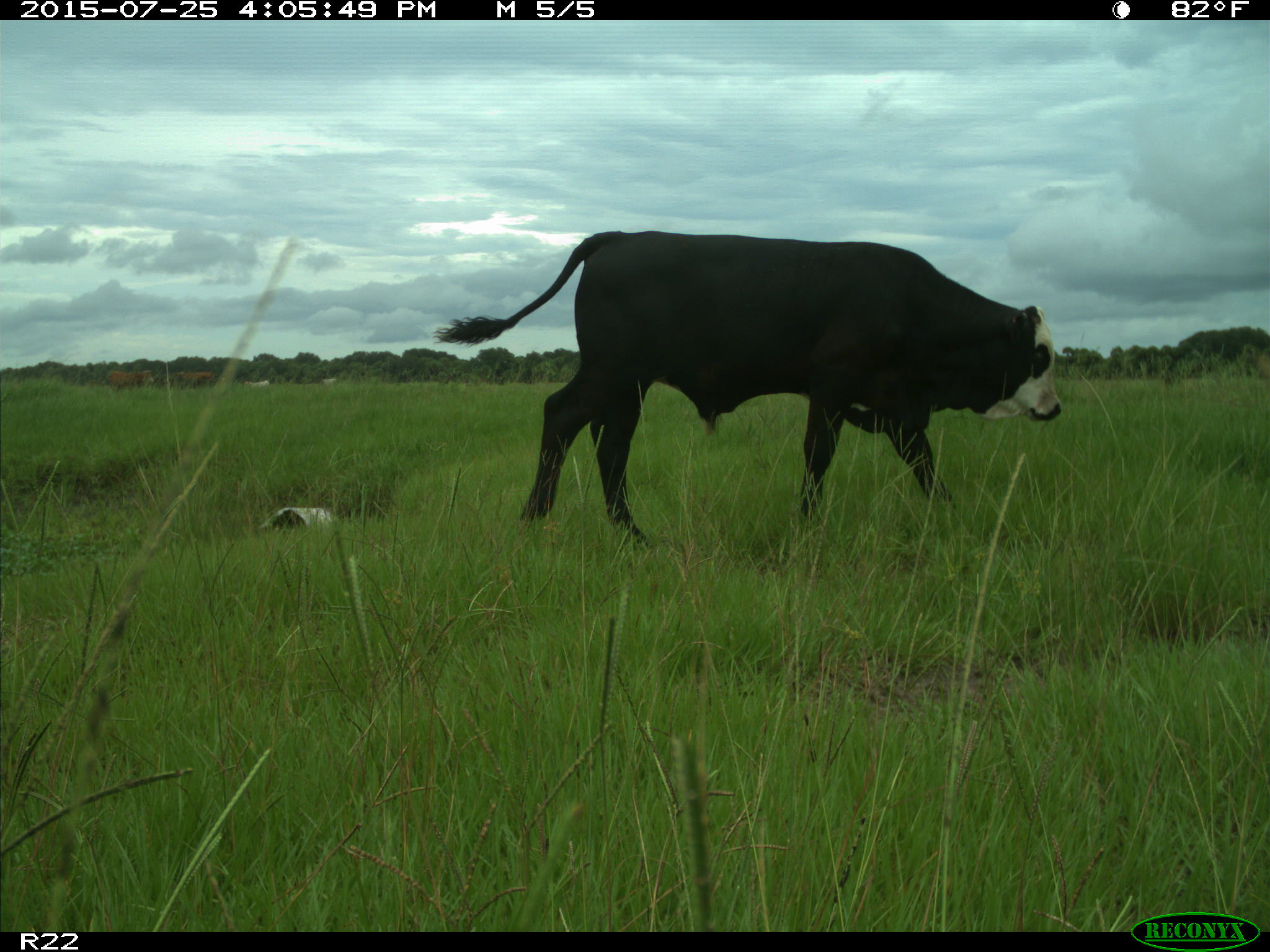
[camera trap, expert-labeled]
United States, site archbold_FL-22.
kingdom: Animalia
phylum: Chordata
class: Mammalia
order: Artiodactyla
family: Bovidae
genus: Bos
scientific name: Bos taurus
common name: domestic cow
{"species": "Bos taurus (domestic cow)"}